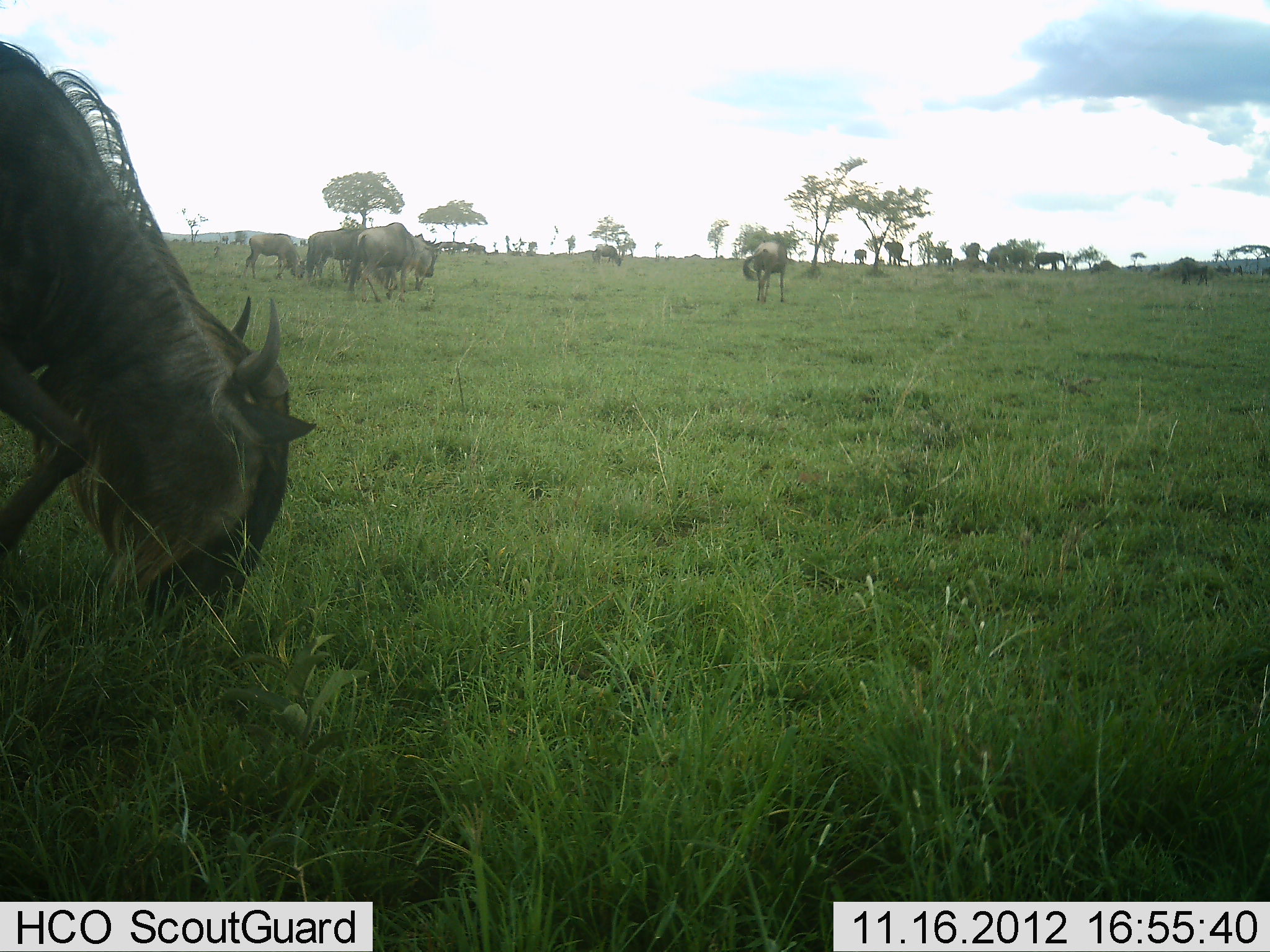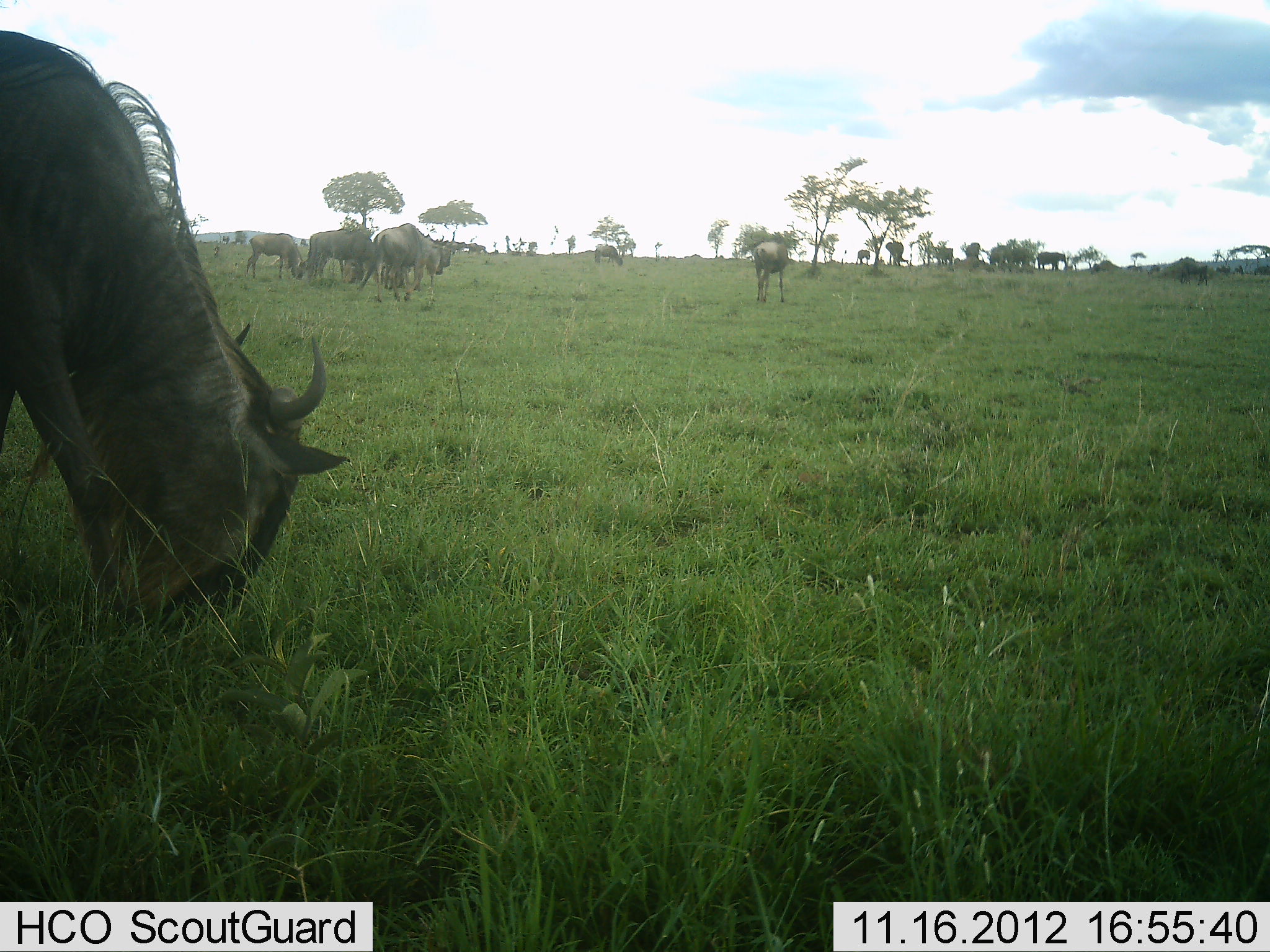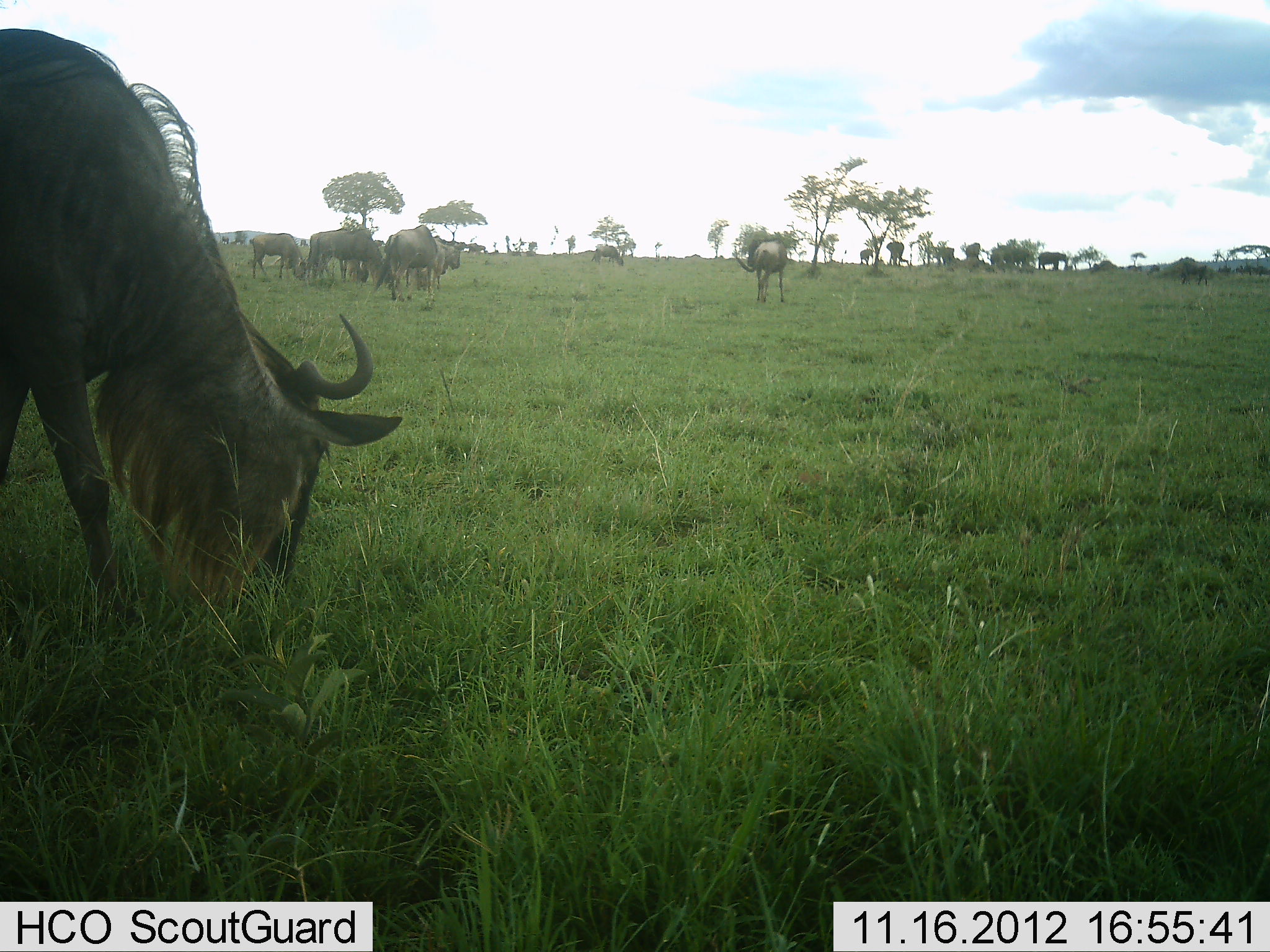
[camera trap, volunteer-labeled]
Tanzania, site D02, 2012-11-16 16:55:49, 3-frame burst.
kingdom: Animalia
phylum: Chordata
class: Mammalia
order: Artiodactyla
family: Bovidae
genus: Connochaetes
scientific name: Connochaetes taurinus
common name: blue wildebeest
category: wildebeest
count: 11-50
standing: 53%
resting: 7%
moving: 33%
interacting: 13%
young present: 7%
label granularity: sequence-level